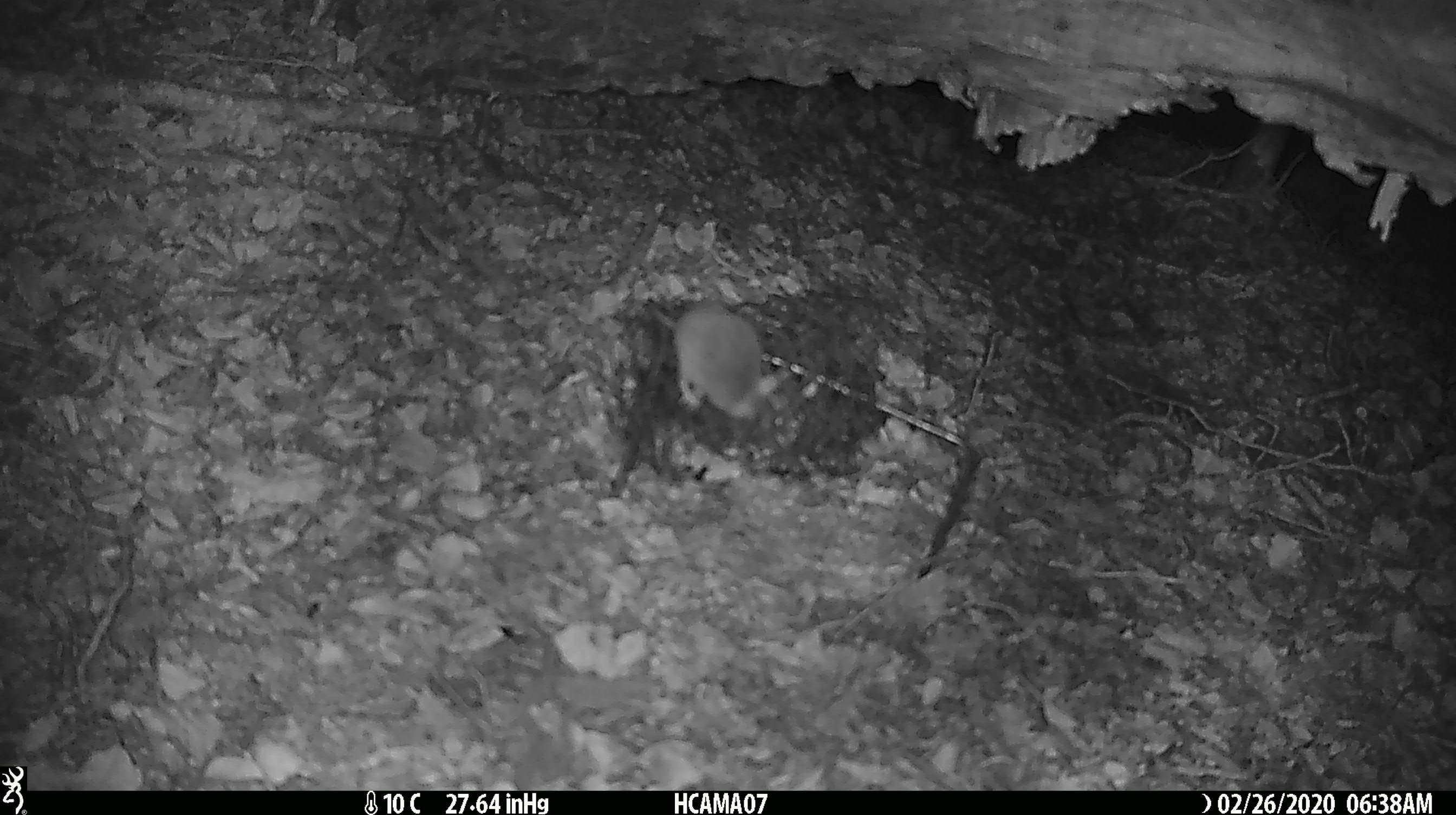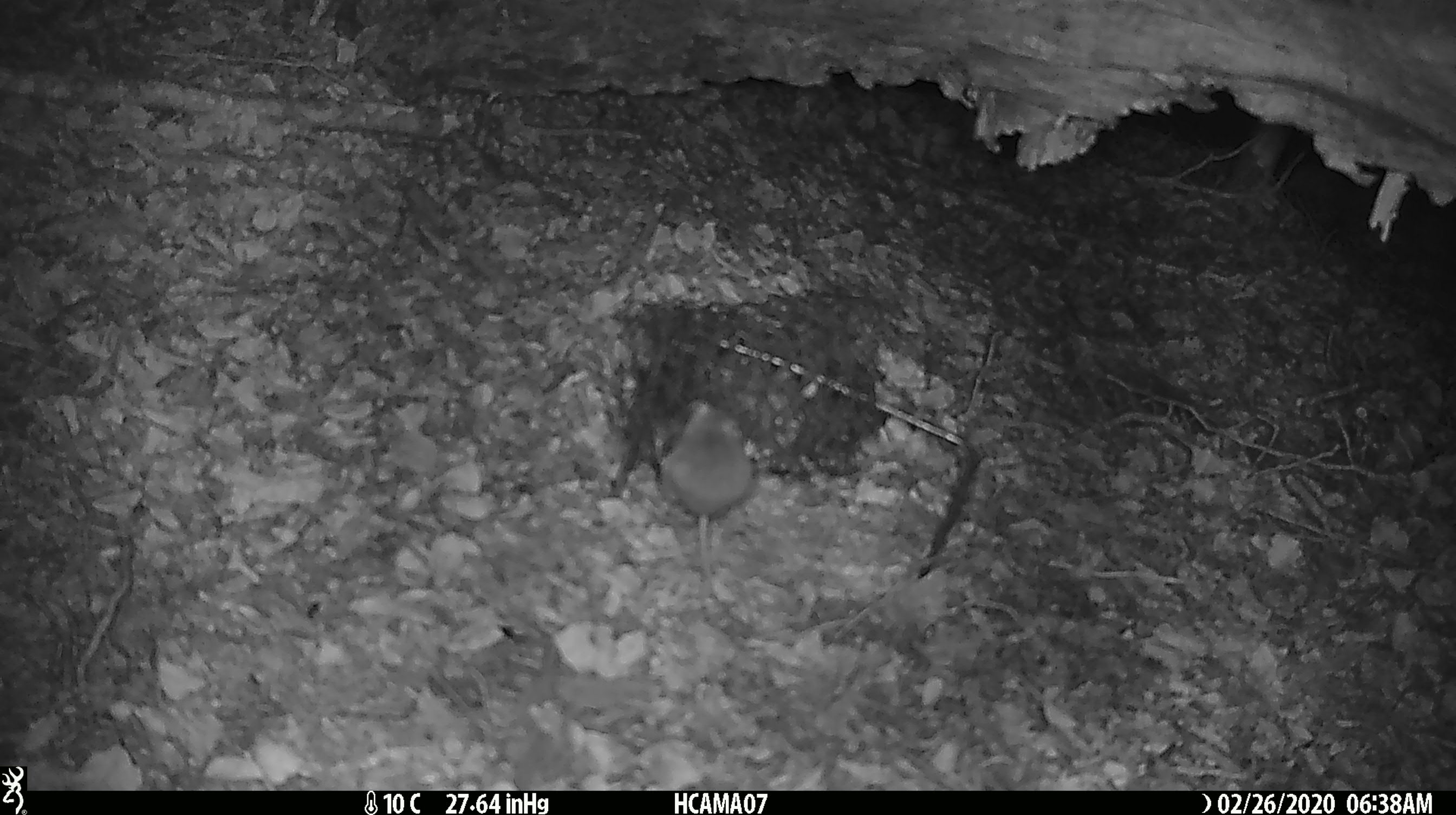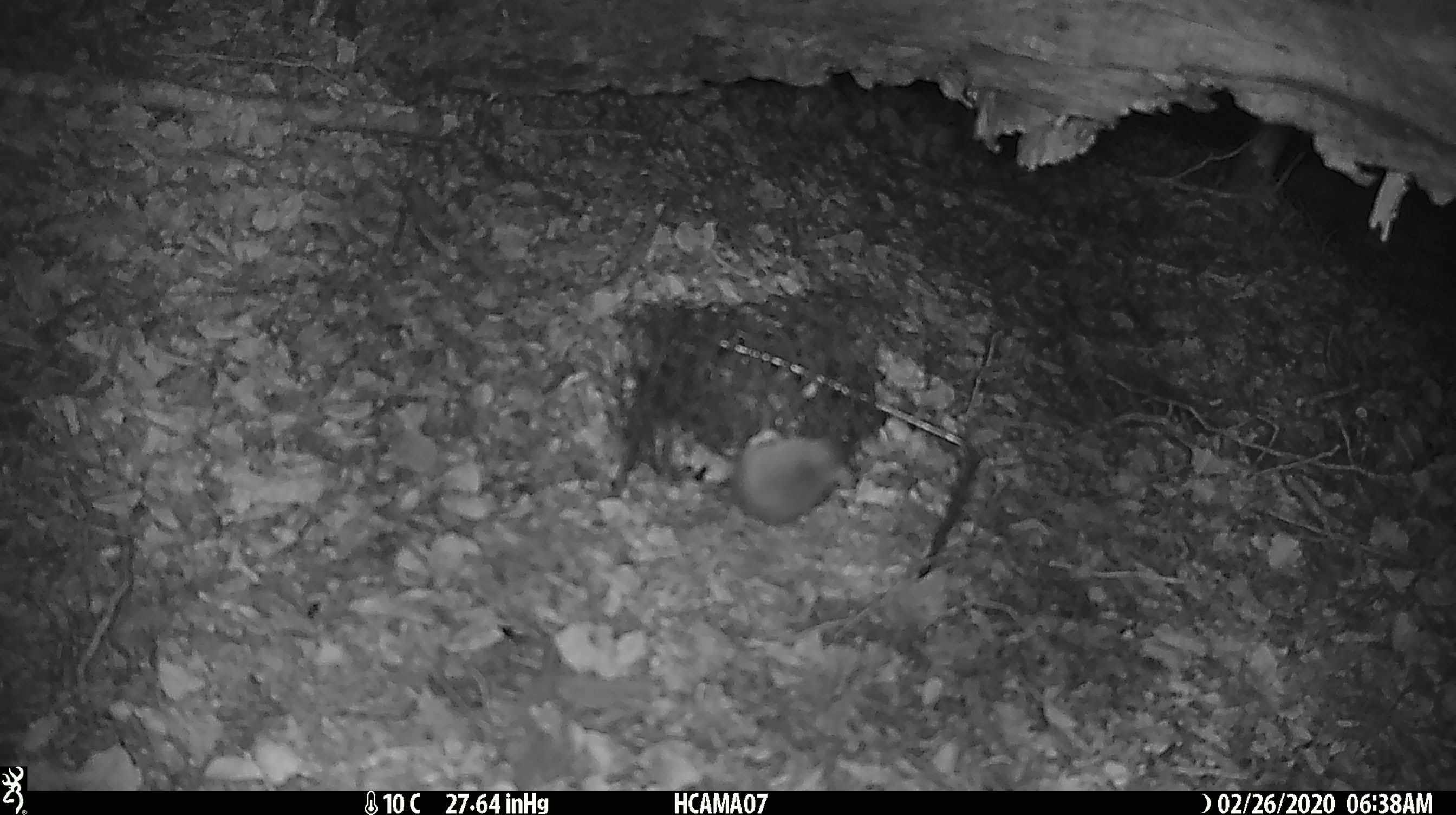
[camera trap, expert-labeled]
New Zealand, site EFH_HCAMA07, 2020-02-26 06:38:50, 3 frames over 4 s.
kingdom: Animalia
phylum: Chordata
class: Mammalia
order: Rodentia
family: Muridae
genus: Mus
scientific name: Mus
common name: mouse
Mouse (Mus).